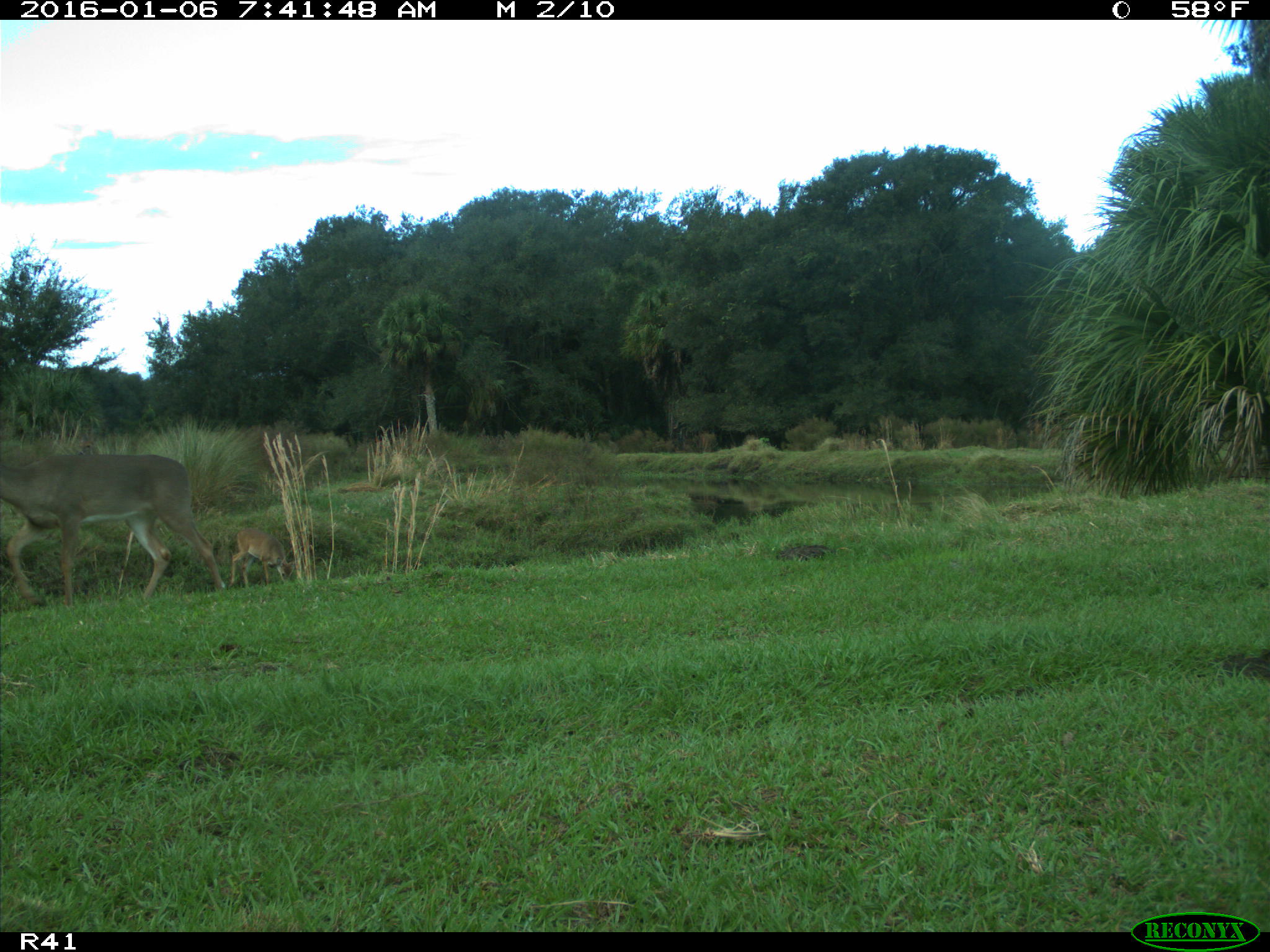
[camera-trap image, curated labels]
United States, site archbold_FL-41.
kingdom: Animalia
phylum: Chordata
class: Mammalia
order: Artiodactyla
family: Cervidae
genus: Odocoileus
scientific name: Odocoileus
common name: deer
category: unidentified deer